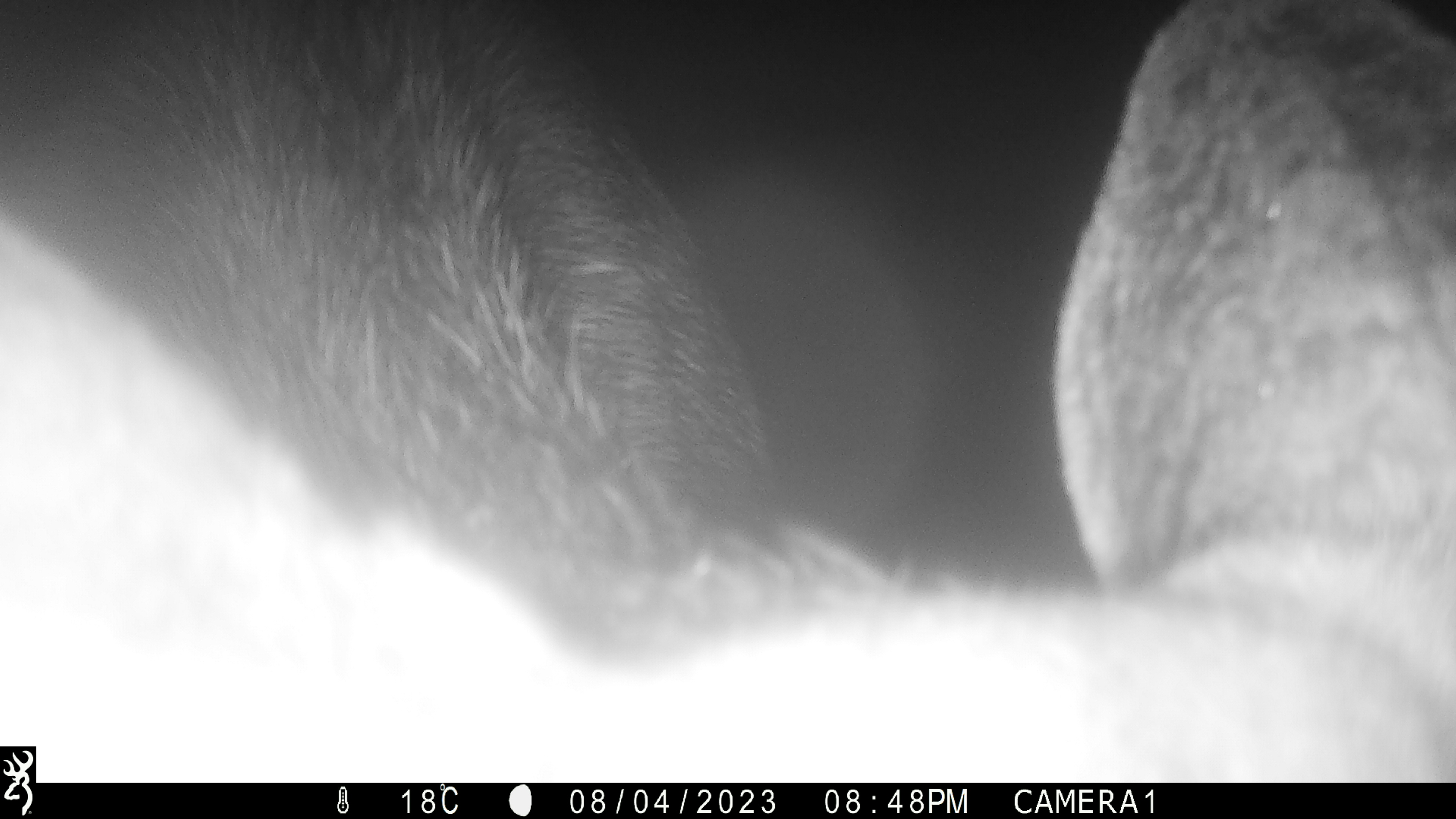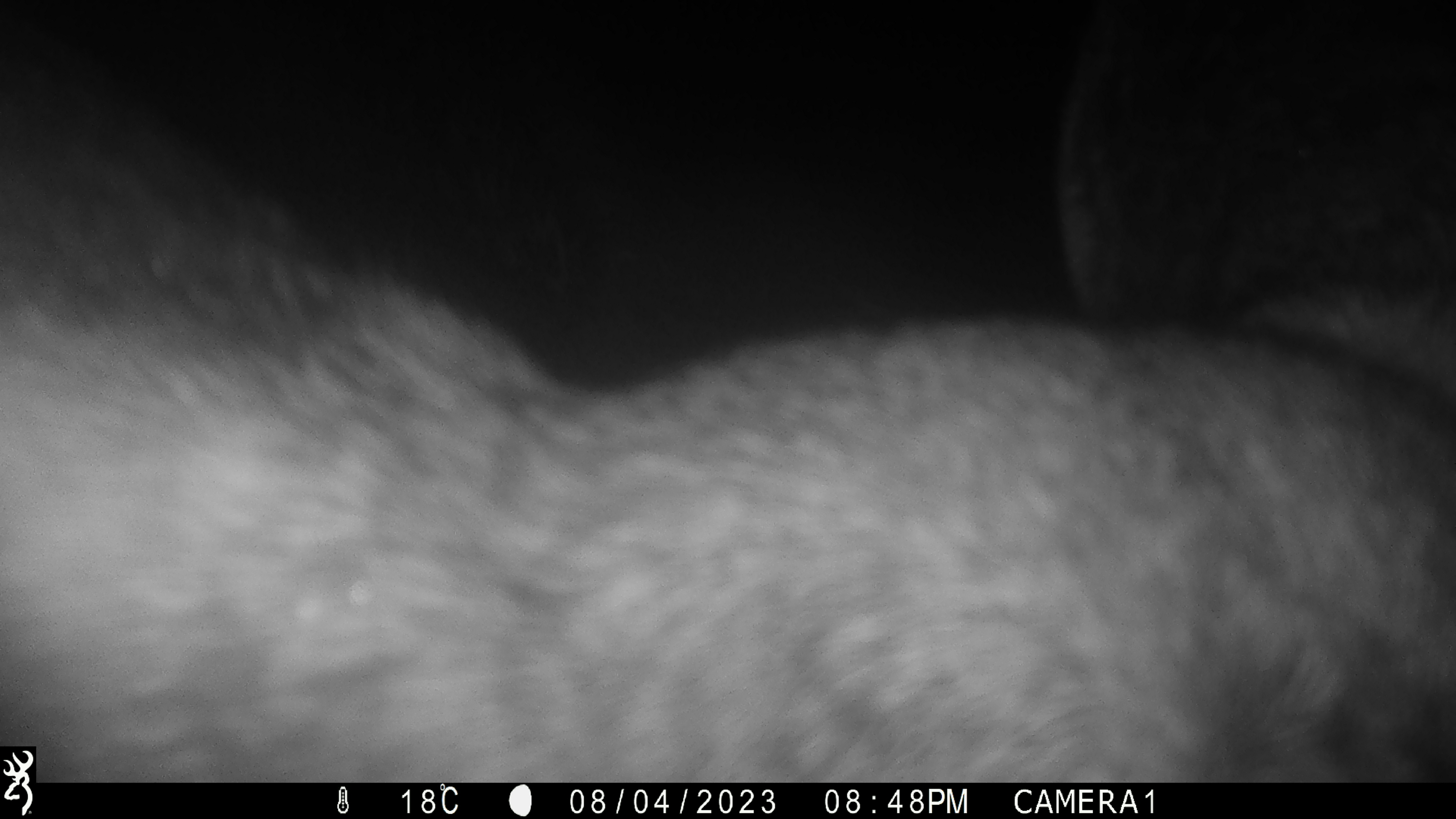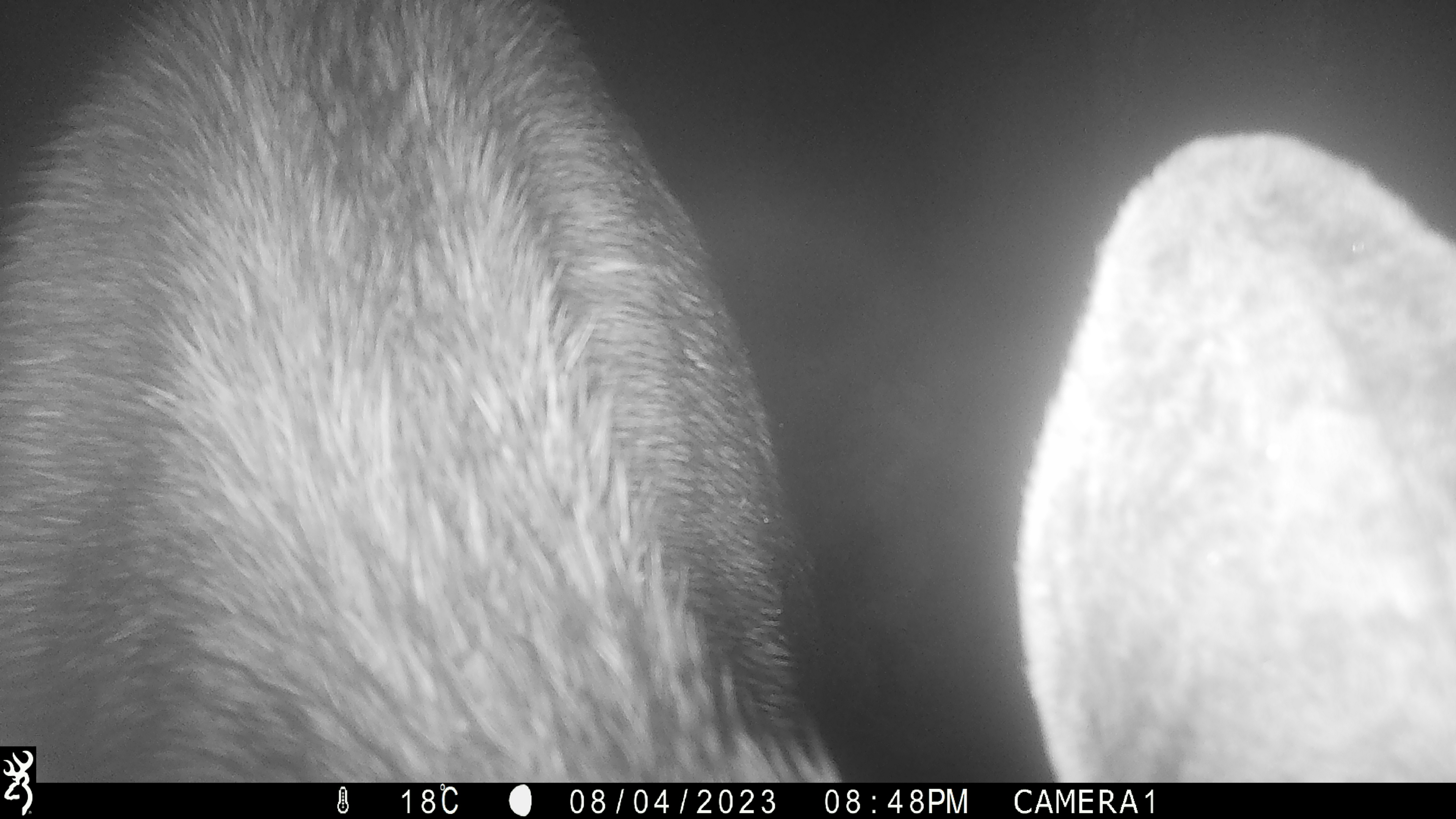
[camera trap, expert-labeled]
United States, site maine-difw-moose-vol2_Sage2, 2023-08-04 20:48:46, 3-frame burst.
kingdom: Animalia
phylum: Chordata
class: Mammalia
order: Artiodactyla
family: Cervidae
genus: Alces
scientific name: Alces alces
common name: moose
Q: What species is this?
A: Moose (Alces alces).